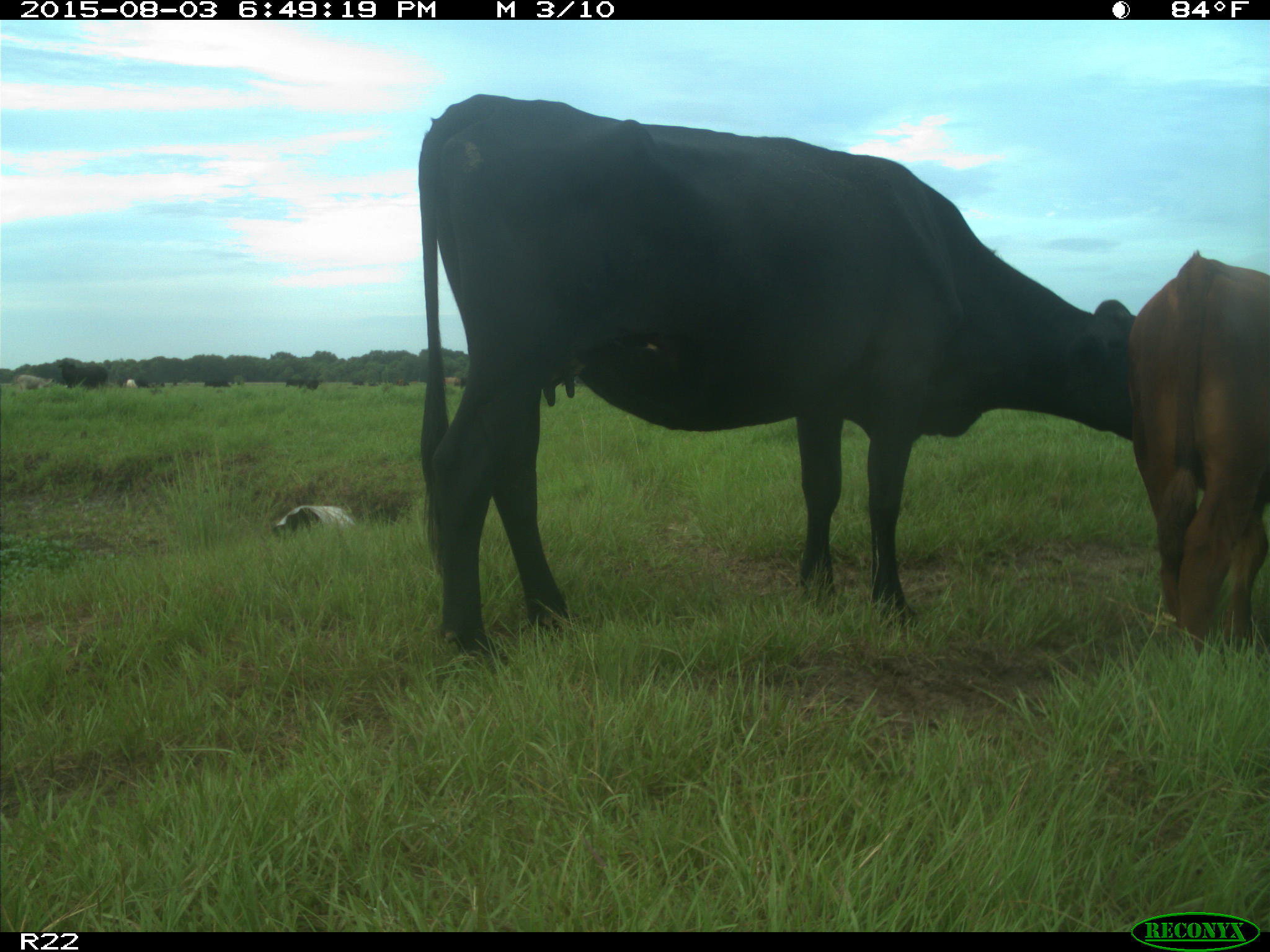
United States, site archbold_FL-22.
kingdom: Animalia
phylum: Chordata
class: Mammalia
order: Artiodactyla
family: Bovidae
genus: Bos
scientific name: Bos taurus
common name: domestic cow